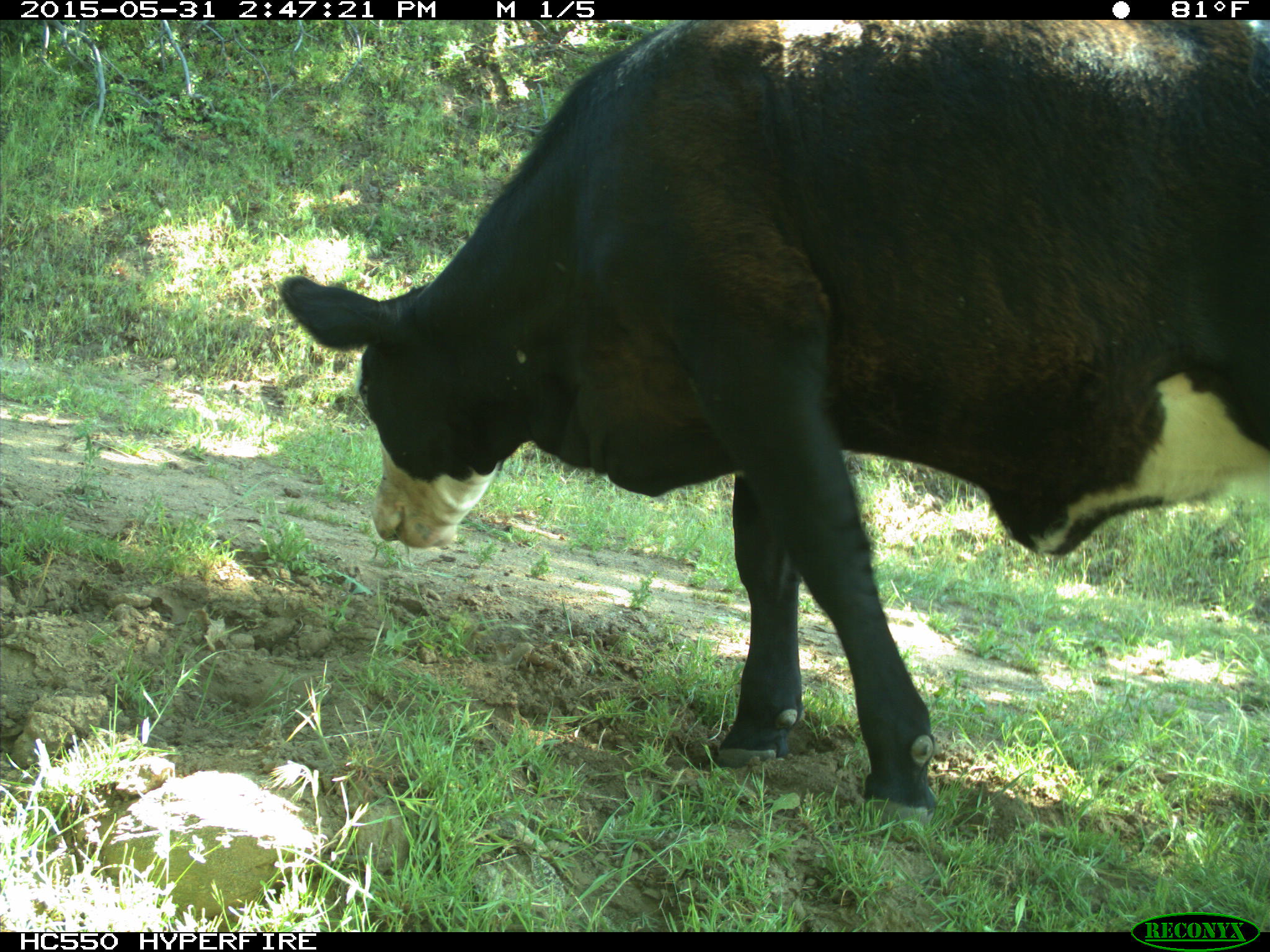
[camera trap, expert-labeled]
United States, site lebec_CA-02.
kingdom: Animalia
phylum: Chordata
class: Mammalia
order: Artiodactyla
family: Bovidae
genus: Bos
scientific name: Bos taurus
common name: domestic cow